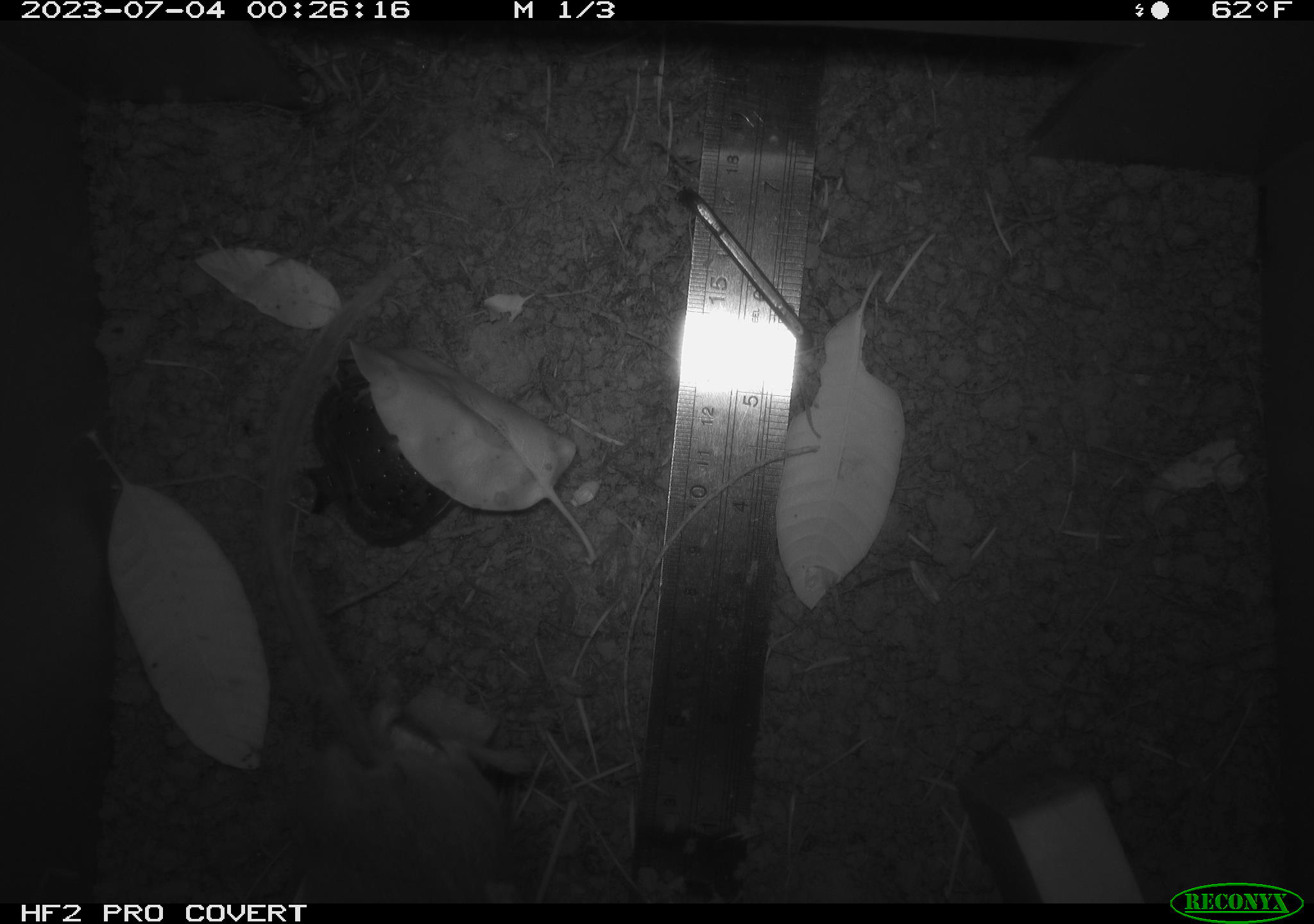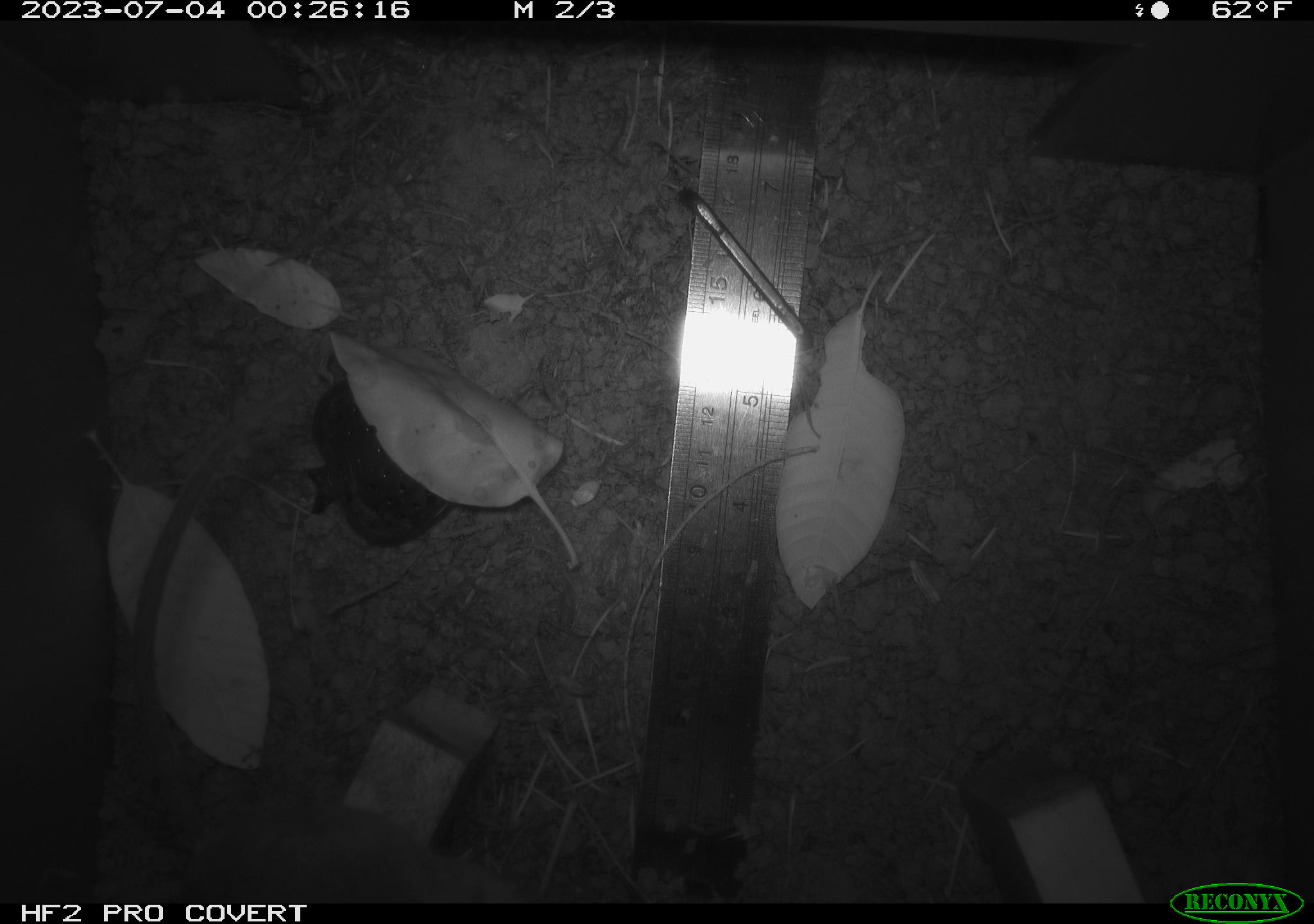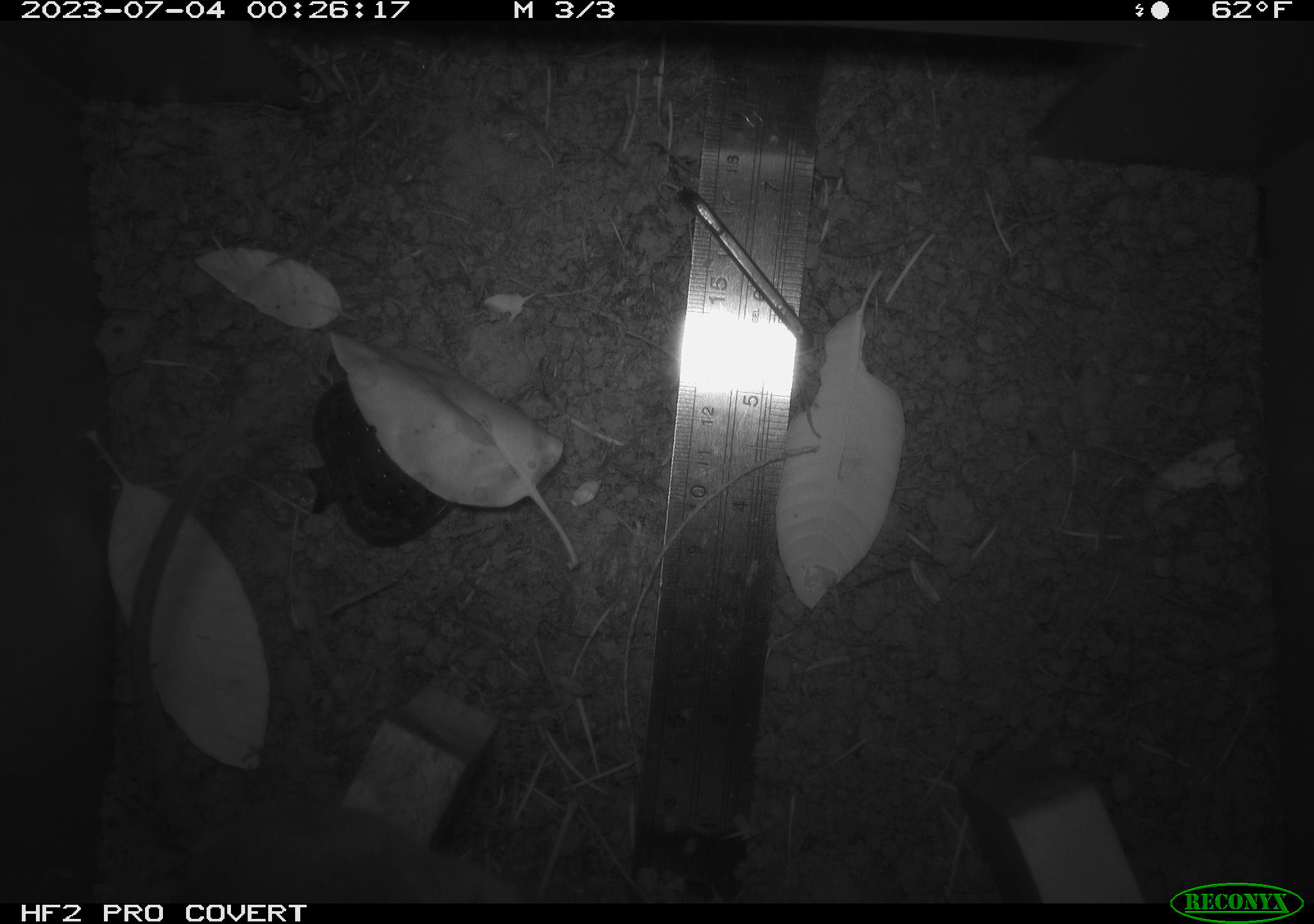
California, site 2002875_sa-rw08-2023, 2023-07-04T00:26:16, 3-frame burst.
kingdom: Animalia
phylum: Chordata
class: Mammalia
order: Rodentia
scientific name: Rodentia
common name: mouse species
Mouse species (Rodentia).